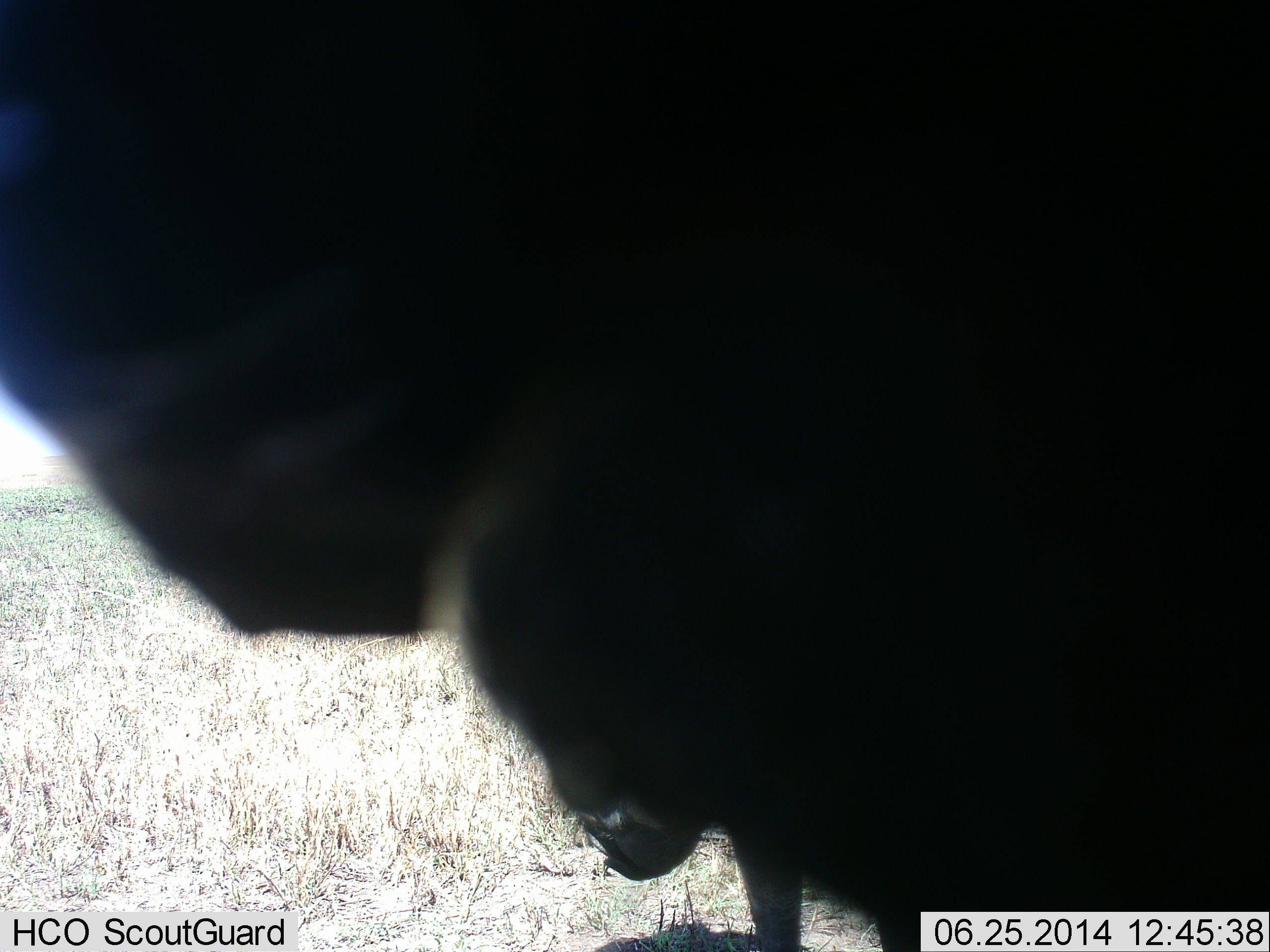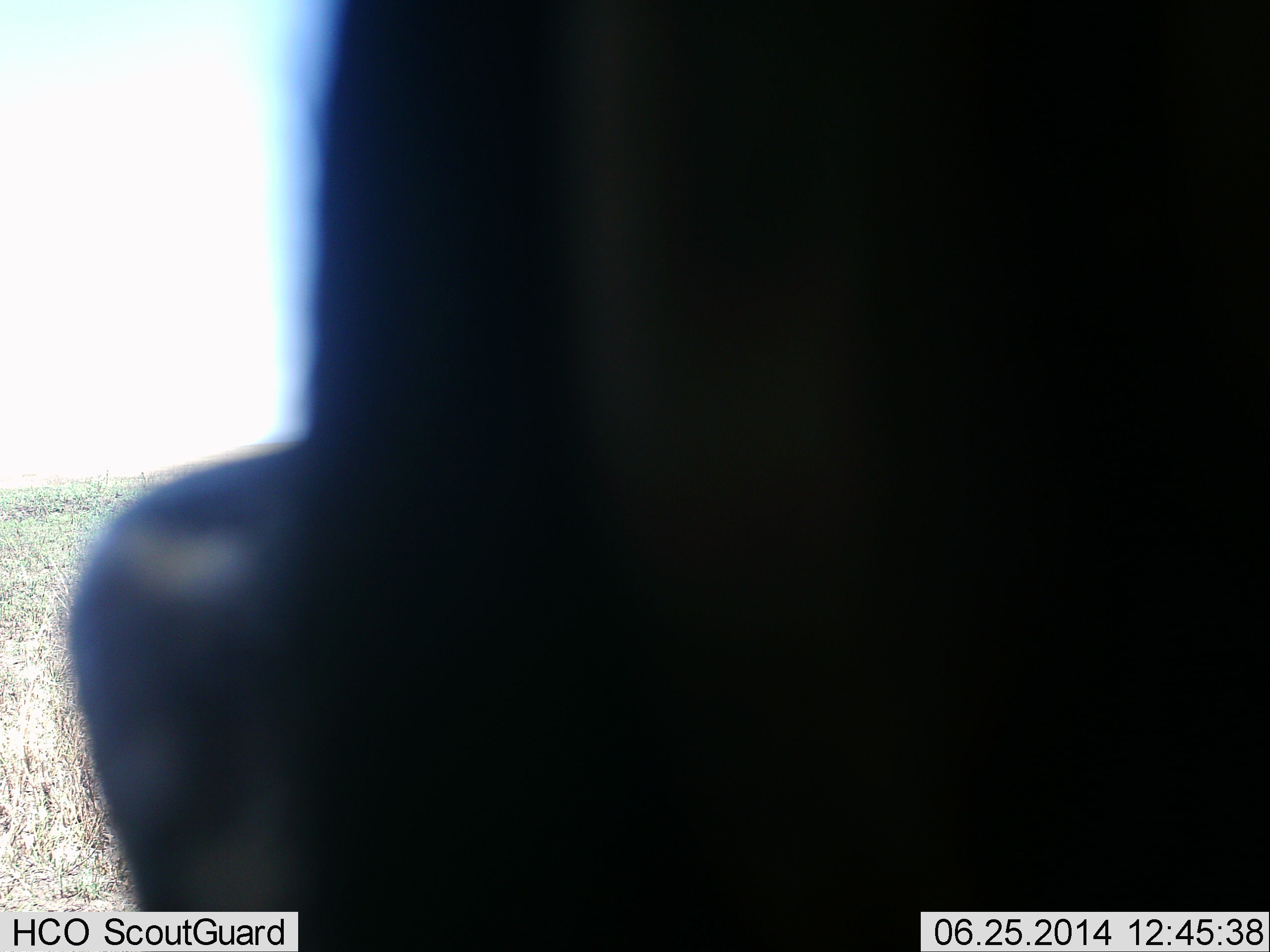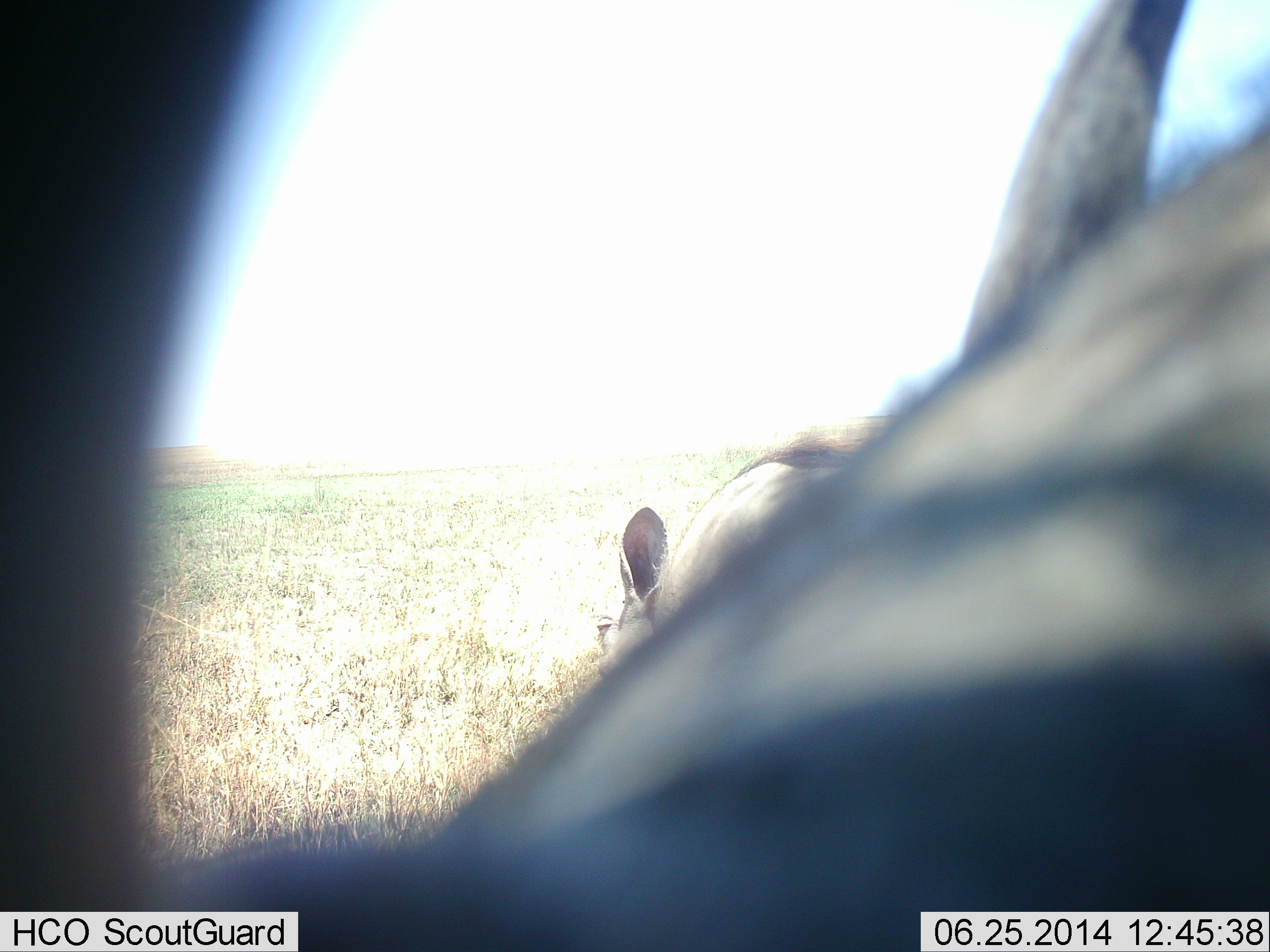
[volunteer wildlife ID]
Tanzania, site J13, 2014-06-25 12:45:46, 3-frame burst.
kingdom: Animalia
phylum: Chordata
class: Mammalia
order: Artiodactyla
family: Bovidae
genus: Connochaetes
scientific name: Connochaetes taurinus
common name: blue wildebeest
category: wildebeest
Wildebeest (blue wildebeest) (Connochaetes taurinus), count 2. Behavior (volunteer vote fractions): standing 78%, resting 11%, moving 11%, interacting 0%. Young present (vote fraction): 0%. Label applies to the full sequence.